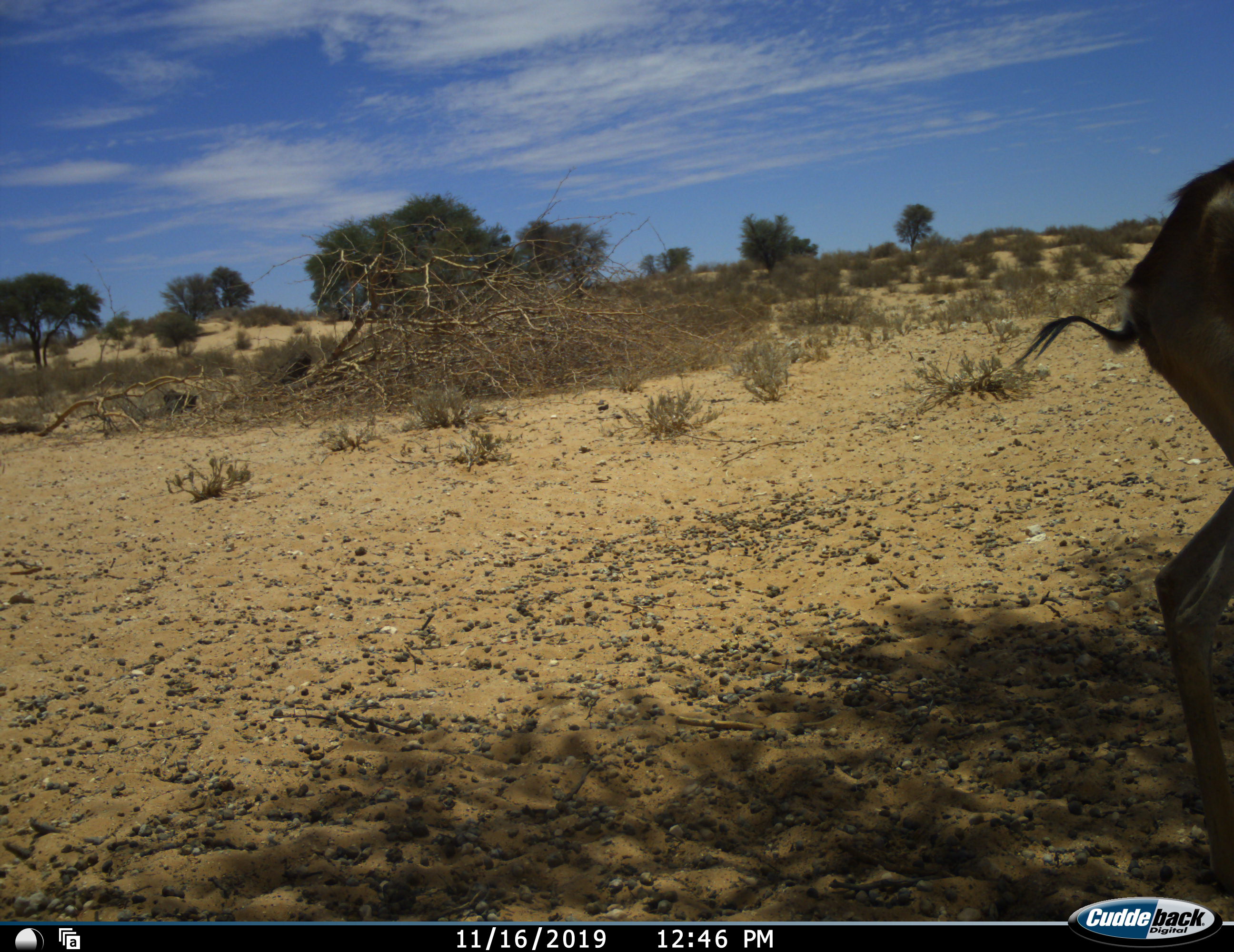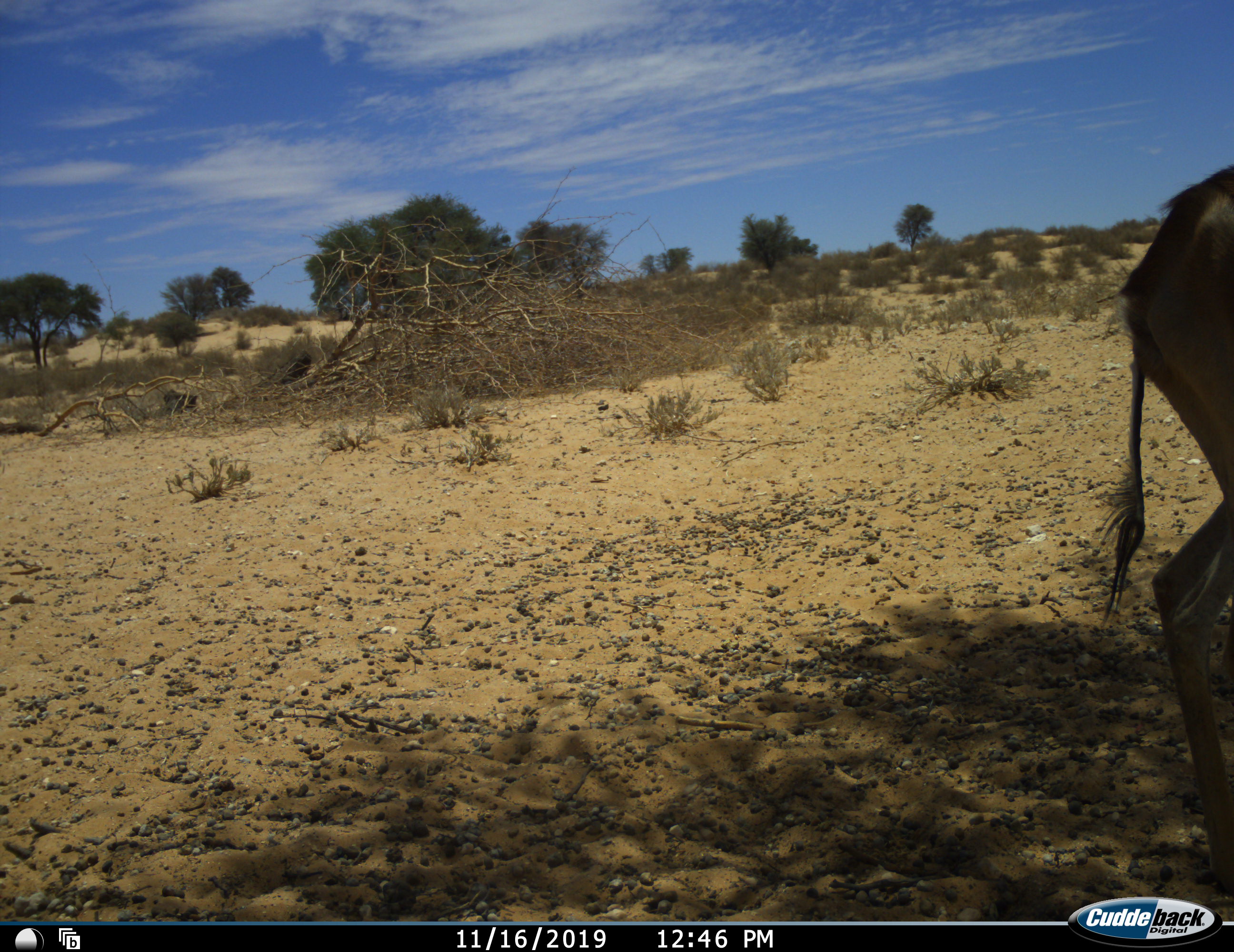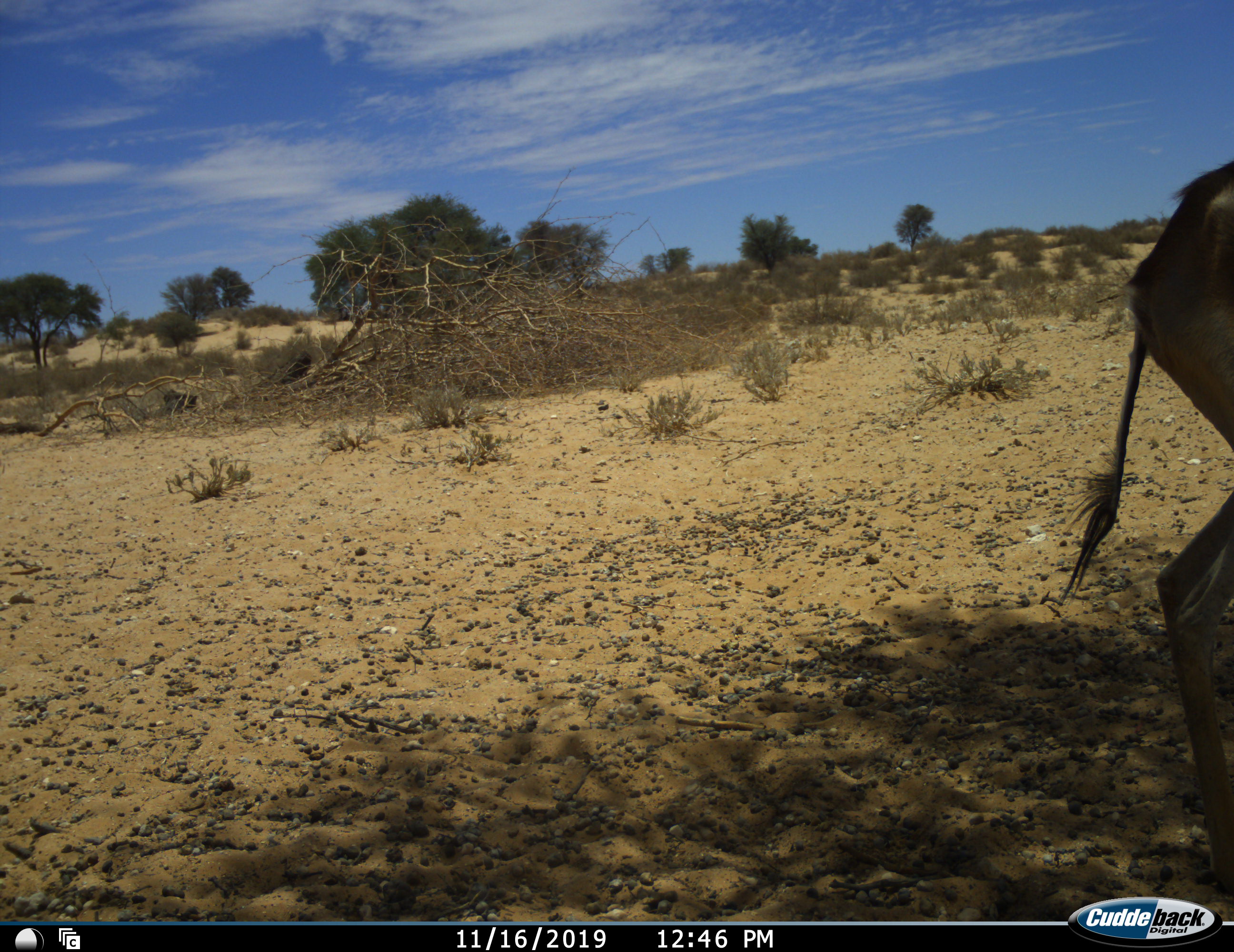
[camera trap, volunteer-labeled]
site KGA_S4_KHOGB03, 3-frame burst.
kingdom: Animalia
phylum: Chordata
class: Mammalia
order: Artiodactyla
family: Bovidae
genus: Antidorcas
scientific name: Antidorcas marsupialis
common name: springbok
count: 1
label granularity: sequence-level